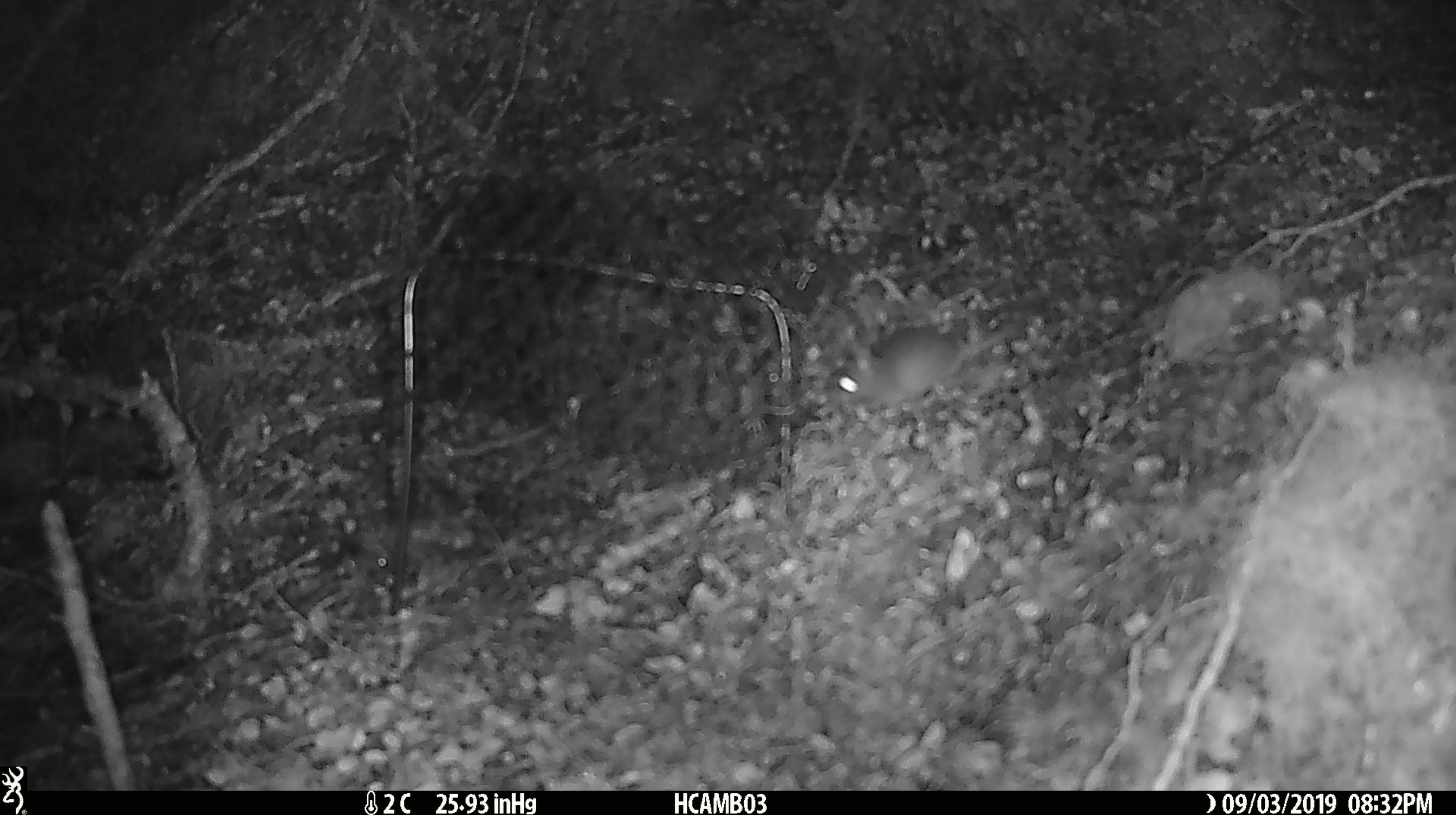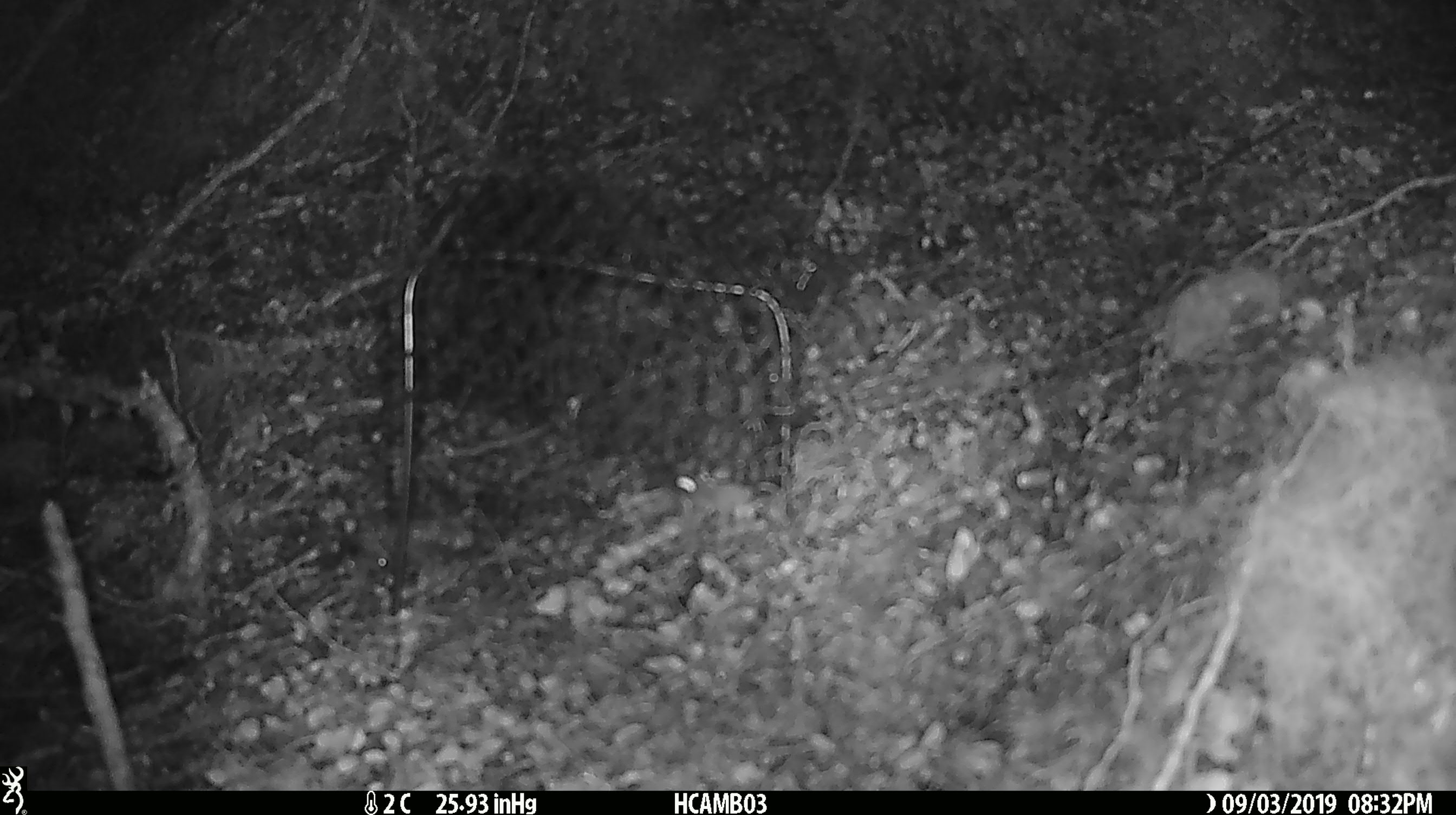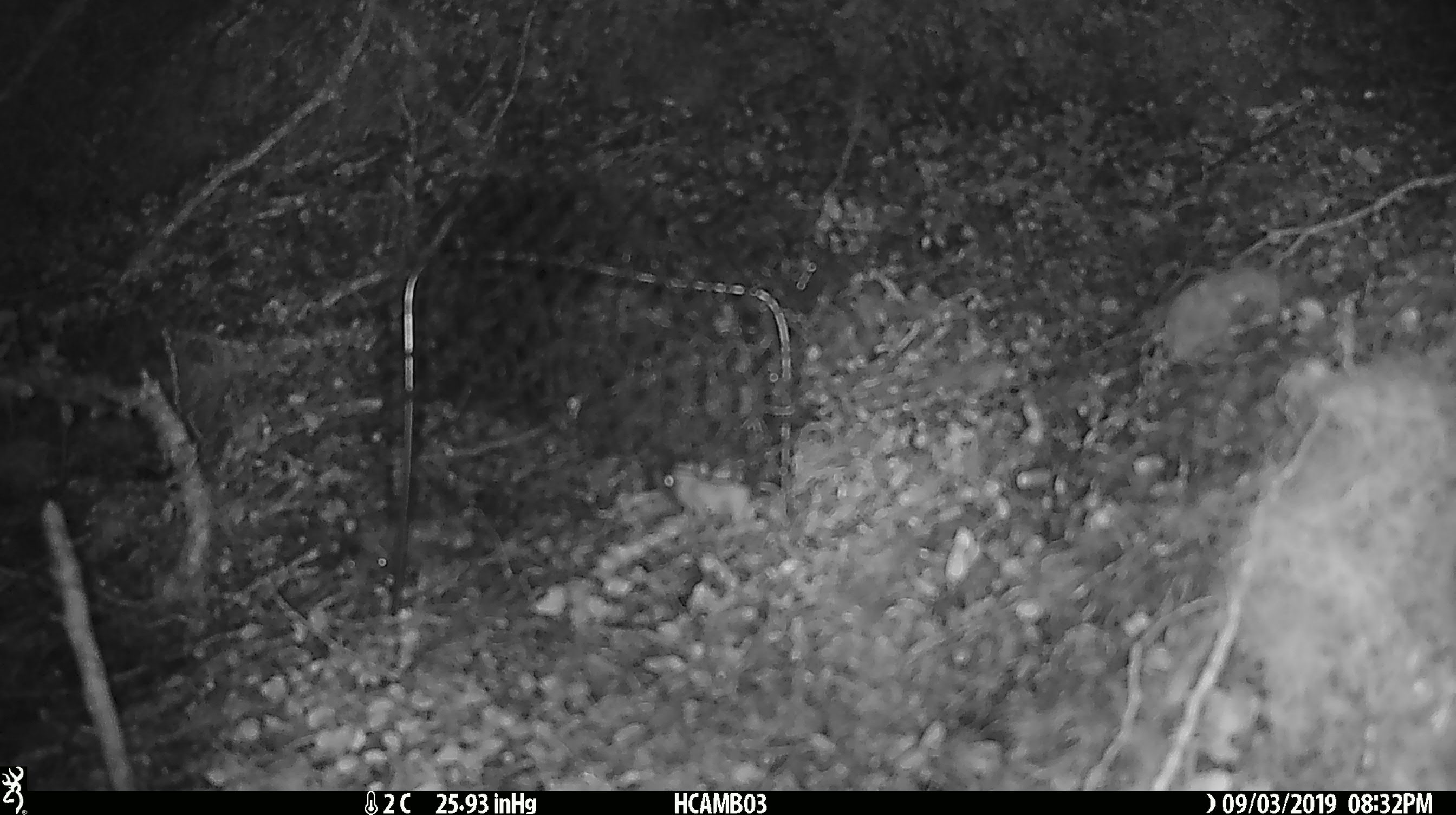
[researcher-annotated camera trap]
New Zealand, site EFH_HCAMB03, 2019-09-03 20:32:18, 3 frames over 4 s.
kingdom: Animalia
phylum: Chordata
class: Mammalia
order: Rodentia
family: Muridae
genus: Mus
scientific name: Mus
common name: mouse